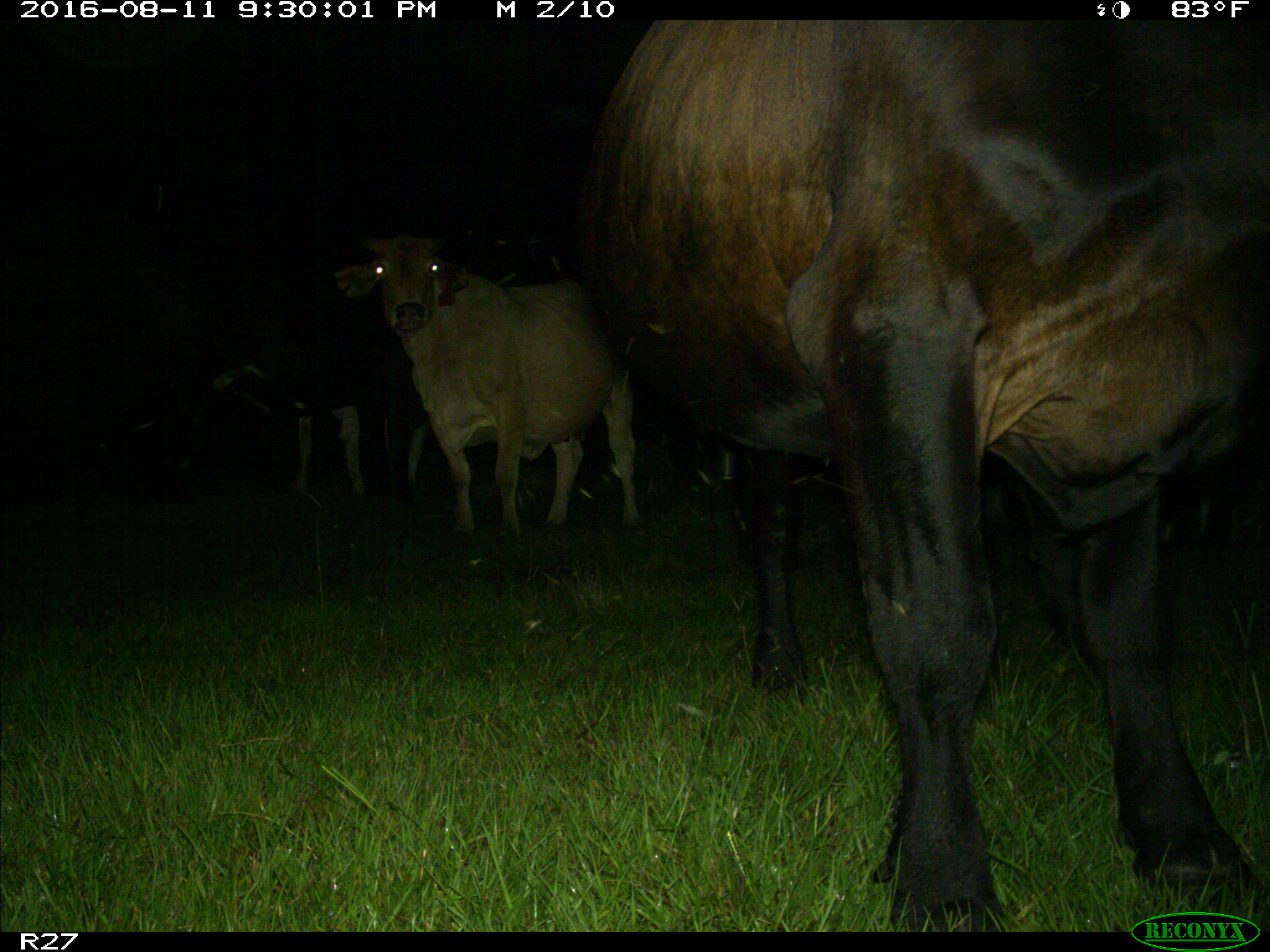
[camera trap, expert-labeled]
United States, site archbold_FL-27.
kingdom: Animalia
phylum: Chordata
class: Mammalia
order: Artiodactyla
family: Bovidae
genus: Bos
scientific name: Bos taurus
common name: domestic cow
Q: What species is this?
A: Bos taurus (domestic cow).